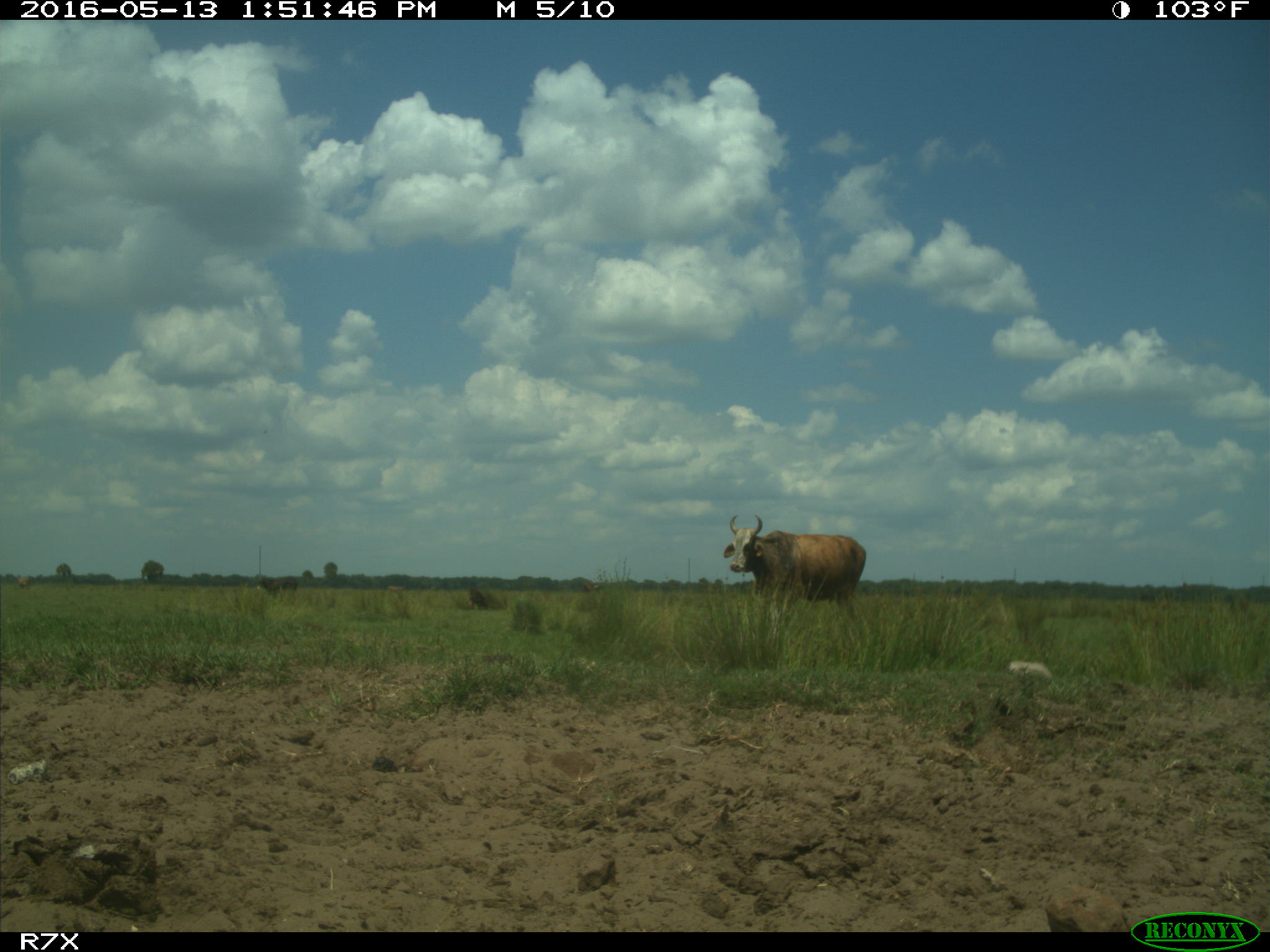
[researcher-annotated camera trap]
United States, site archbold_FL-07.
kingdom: Animalia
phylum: Chordata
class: Mammalia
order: Artiodactyla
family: Bovidae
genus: Bos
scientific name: Bos taurus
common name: domestic cow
Bos taurus (domestic cow).